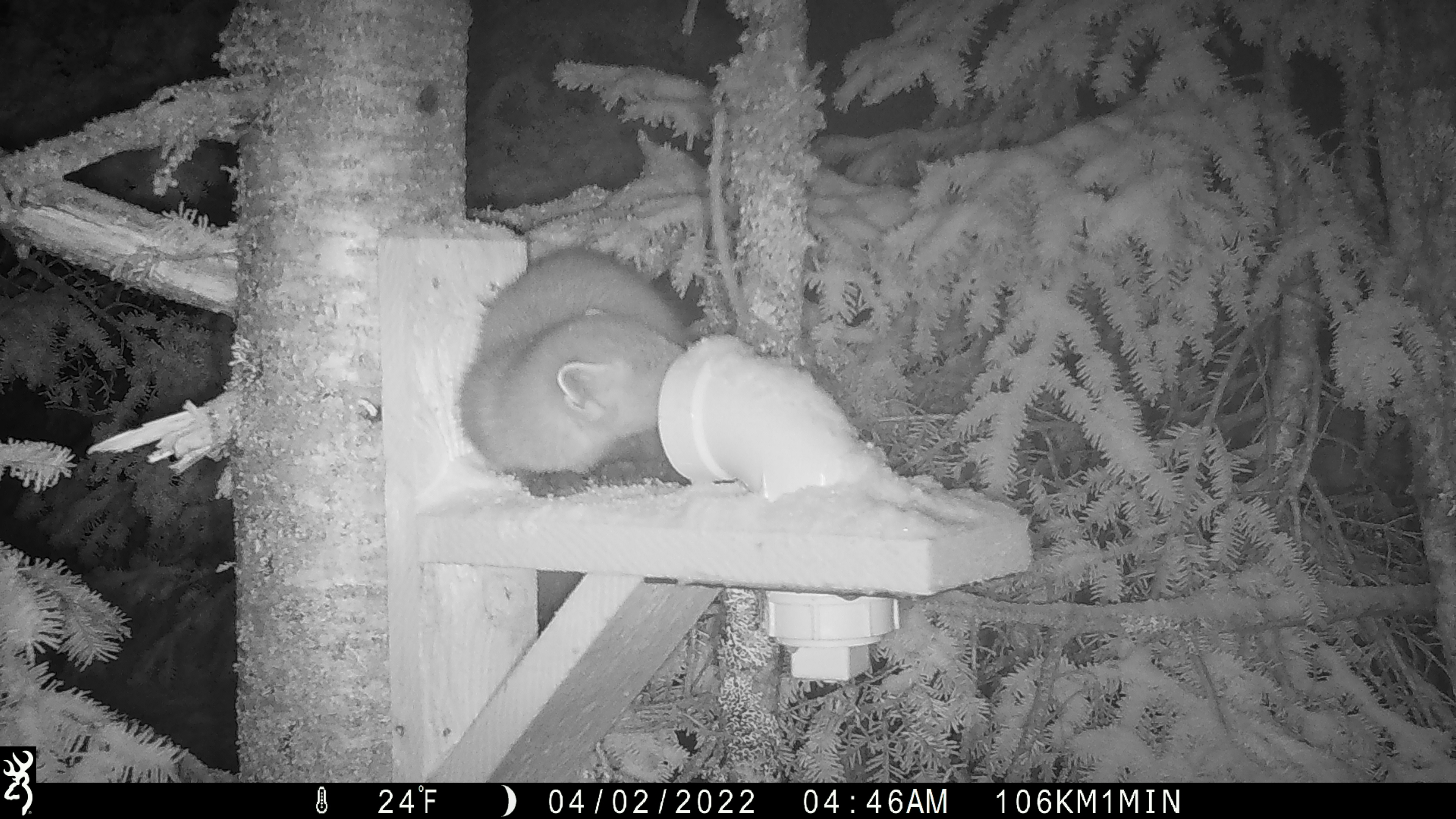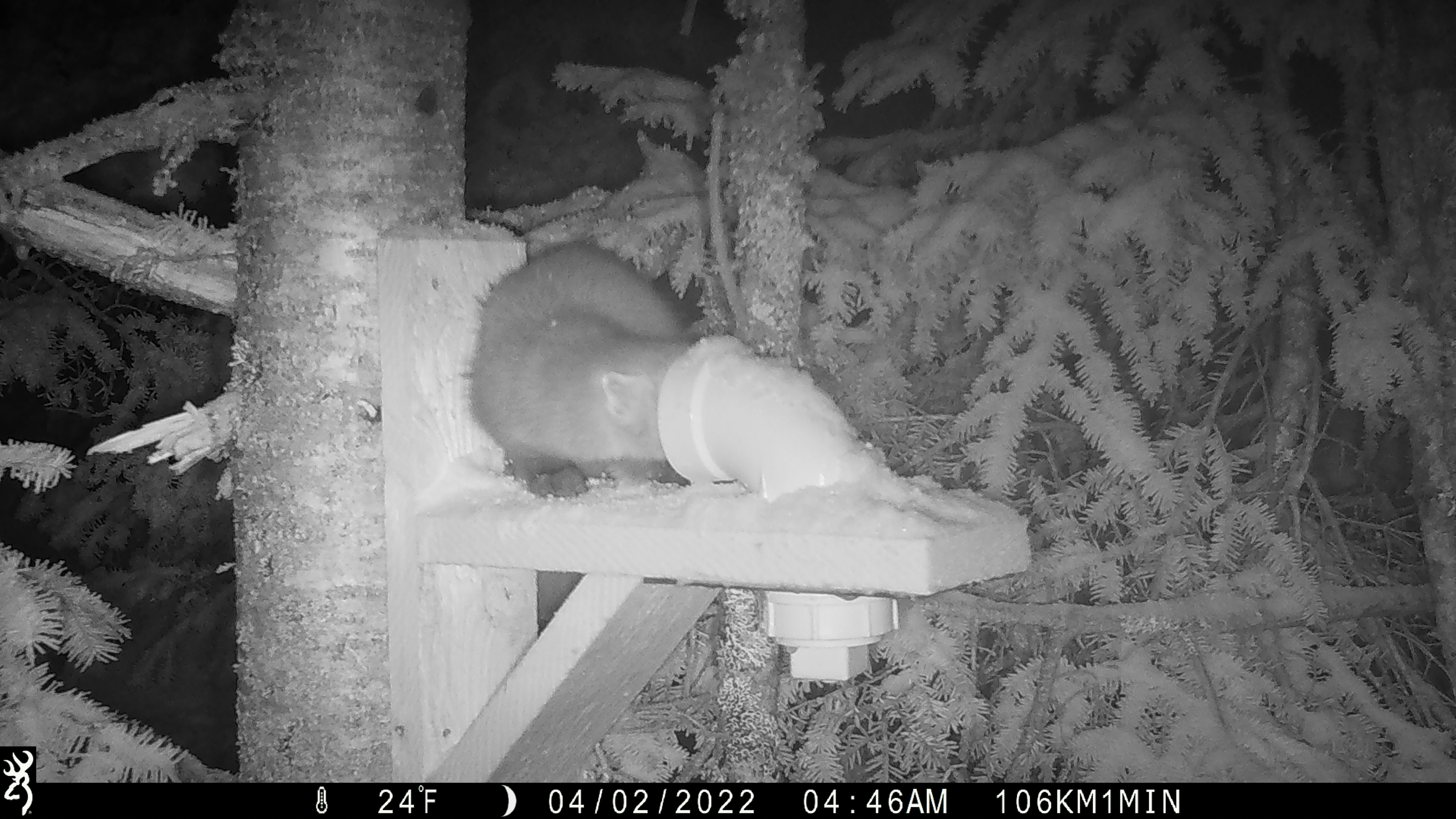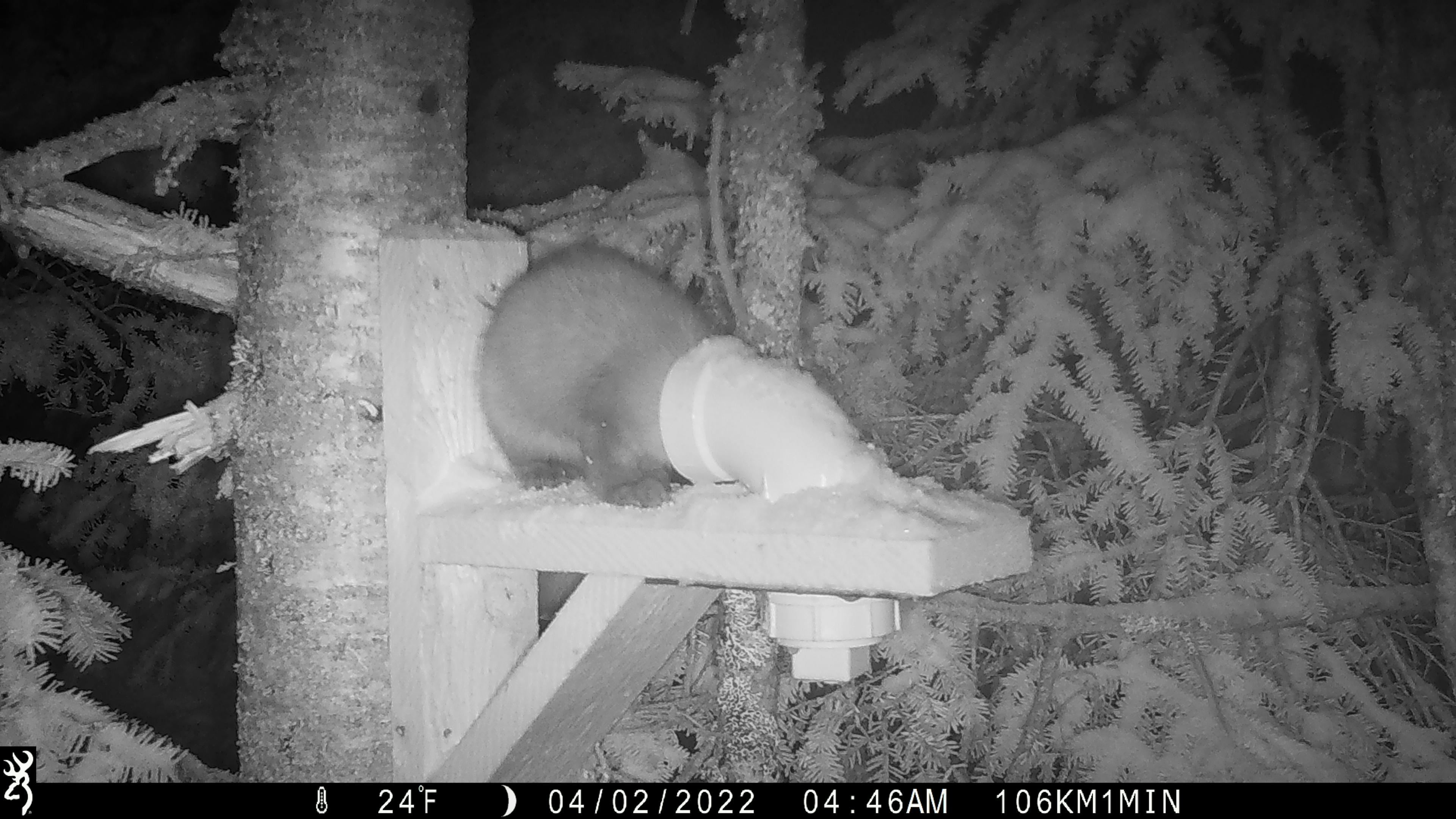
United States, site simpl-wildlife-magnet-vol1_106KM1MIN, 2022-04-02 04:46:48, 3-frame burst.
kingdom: Animalia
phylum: Chordata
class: Mammalia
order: Carnivora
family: Mustelidae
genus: Martes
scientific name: Martes americana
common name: american marten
American marten (Martes americana).